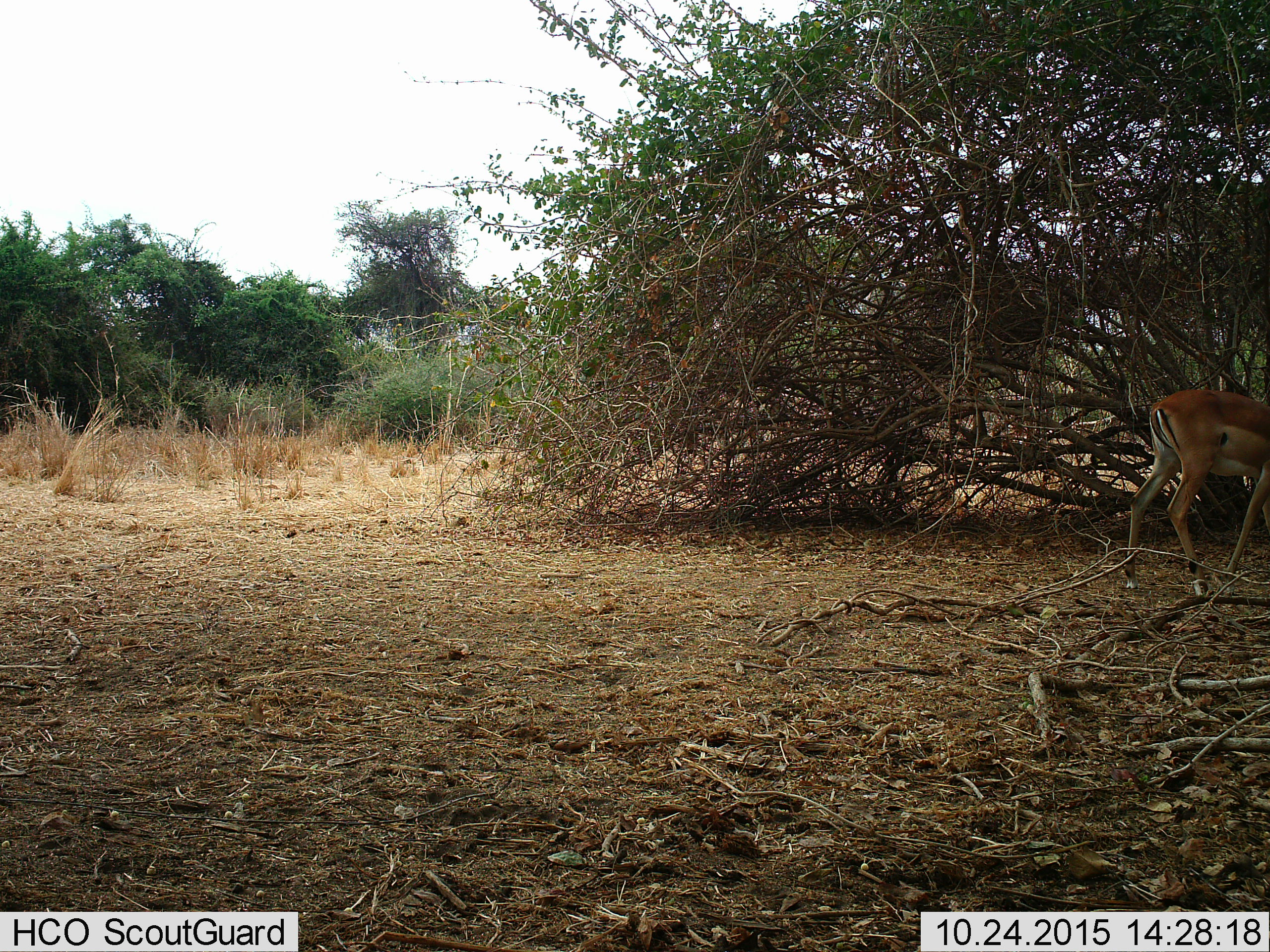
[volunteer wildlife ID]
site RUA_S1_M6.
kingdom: Animalia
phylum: Chordata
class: Mammalia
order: Artiodactyla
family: Bovidae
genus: Aepyceros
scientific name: Aepyceros melampus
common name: impala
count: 1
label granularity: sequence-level